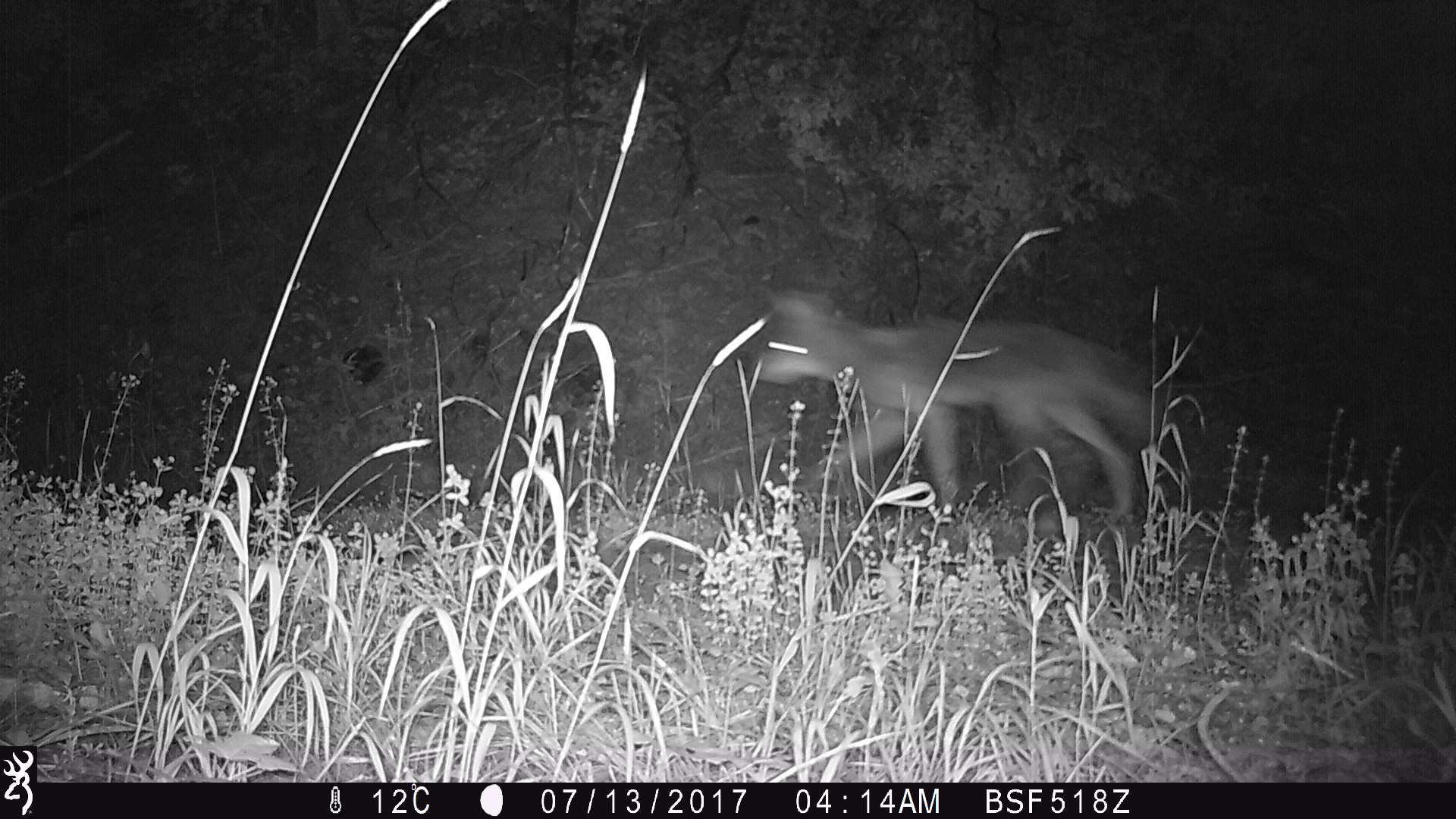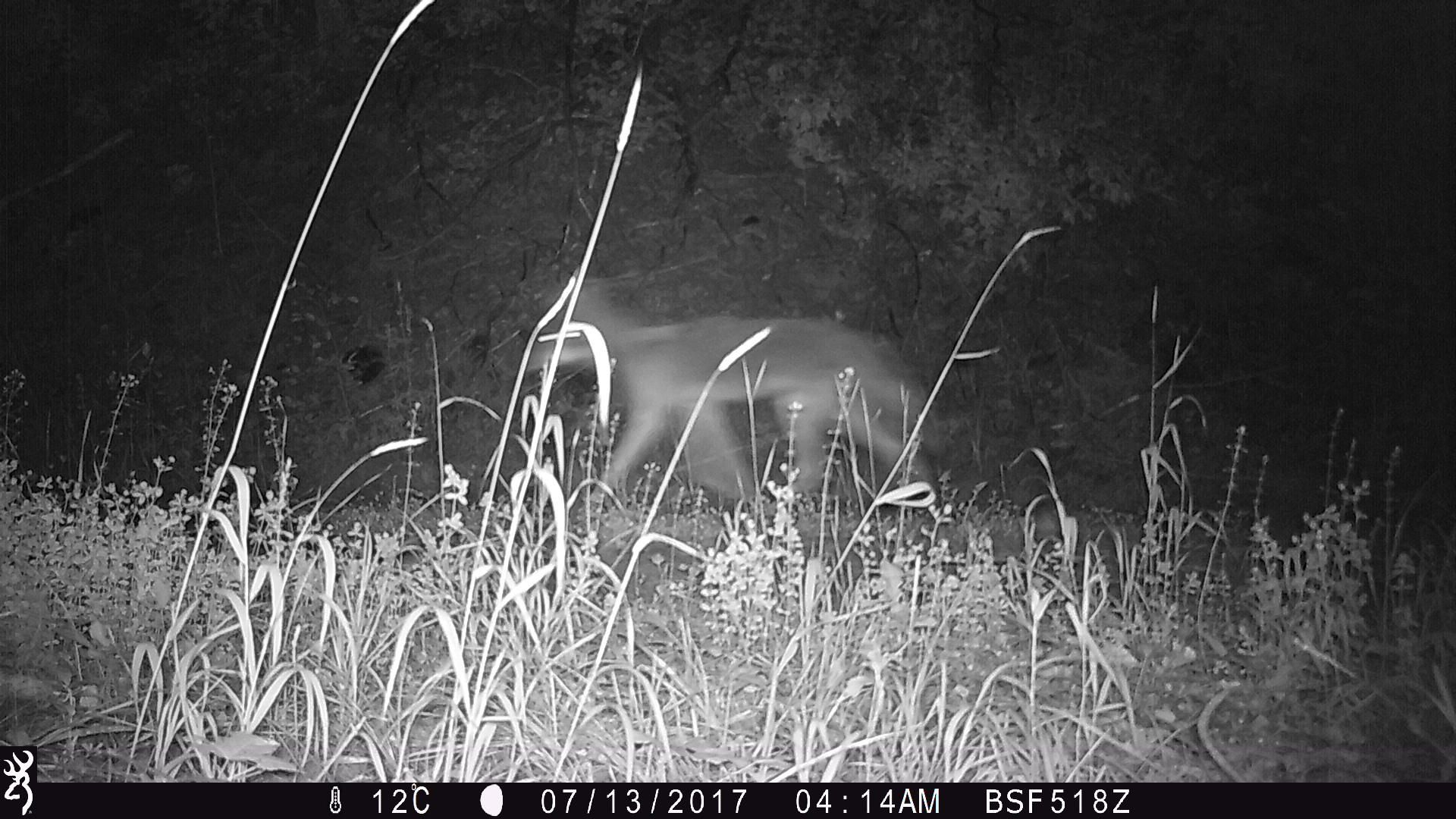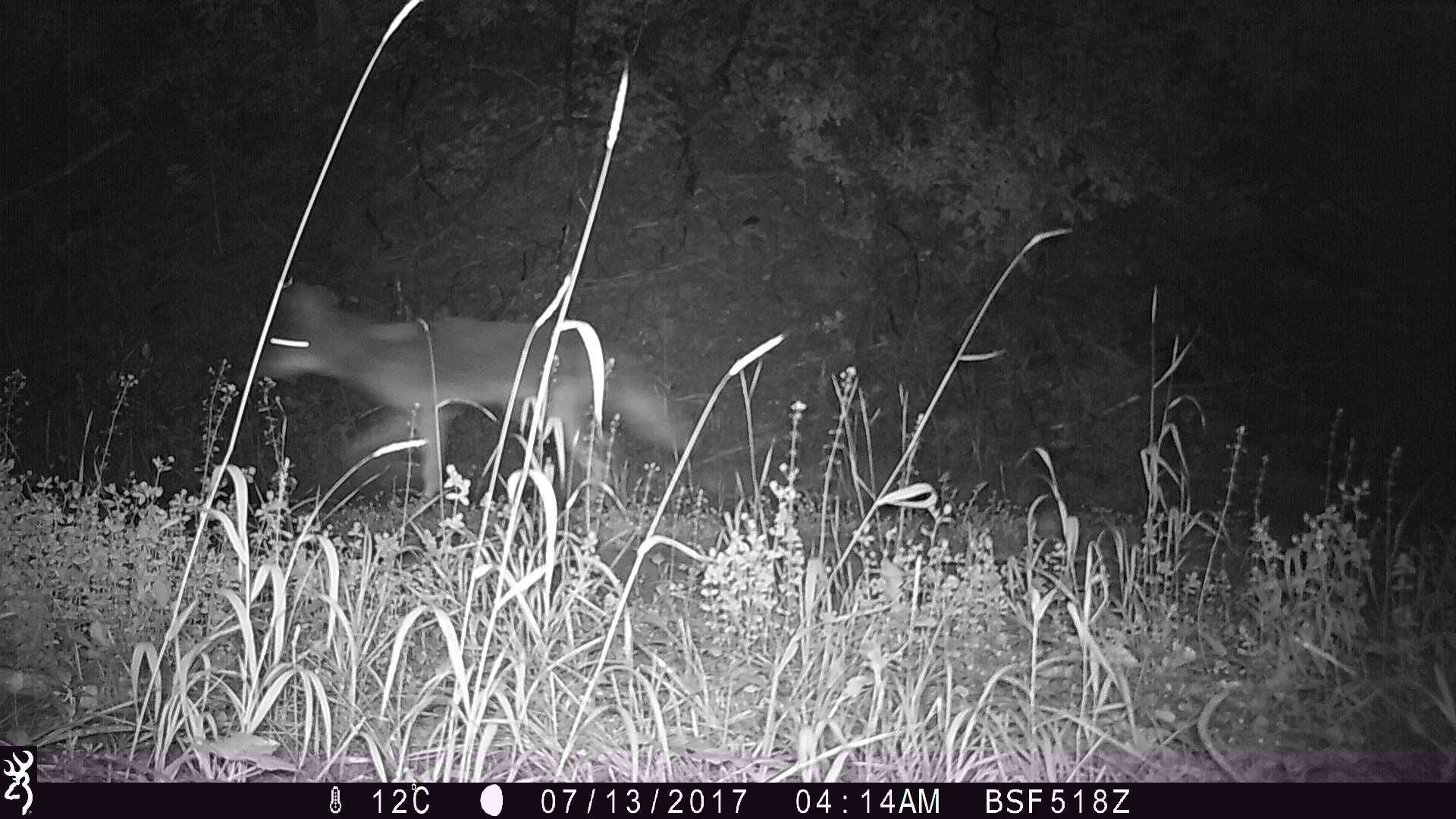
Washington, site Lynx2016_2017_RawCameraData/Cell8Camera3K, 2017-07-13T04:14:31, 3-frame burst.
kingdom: Animalia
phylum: Chordata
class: Mammalia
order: Carnivora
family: Canidae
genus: Canis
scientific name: Canis latrans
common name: coyote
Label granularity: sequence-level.